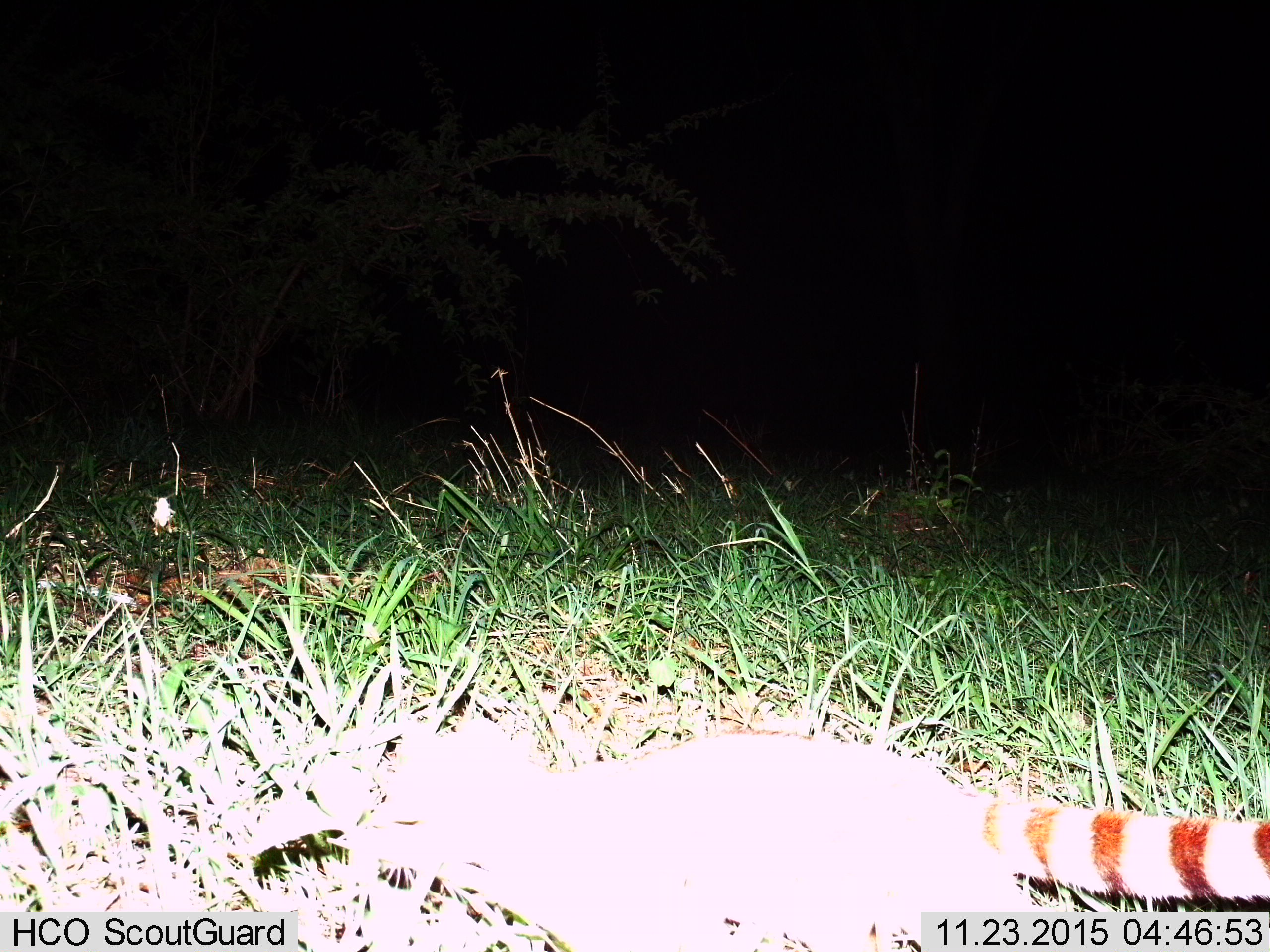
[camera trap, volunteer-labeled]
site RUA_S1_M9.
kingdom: Animalia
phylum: Chordata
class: Mammalia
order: Carnivora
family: Viverridae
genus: Genetta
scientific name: Genetta genetta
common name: small-spotted genet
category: genetcommonsmallspotted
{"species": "genetcommonsmallspotted (small-spotted genet) (Genetta genetta)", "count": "1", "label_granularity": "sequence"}